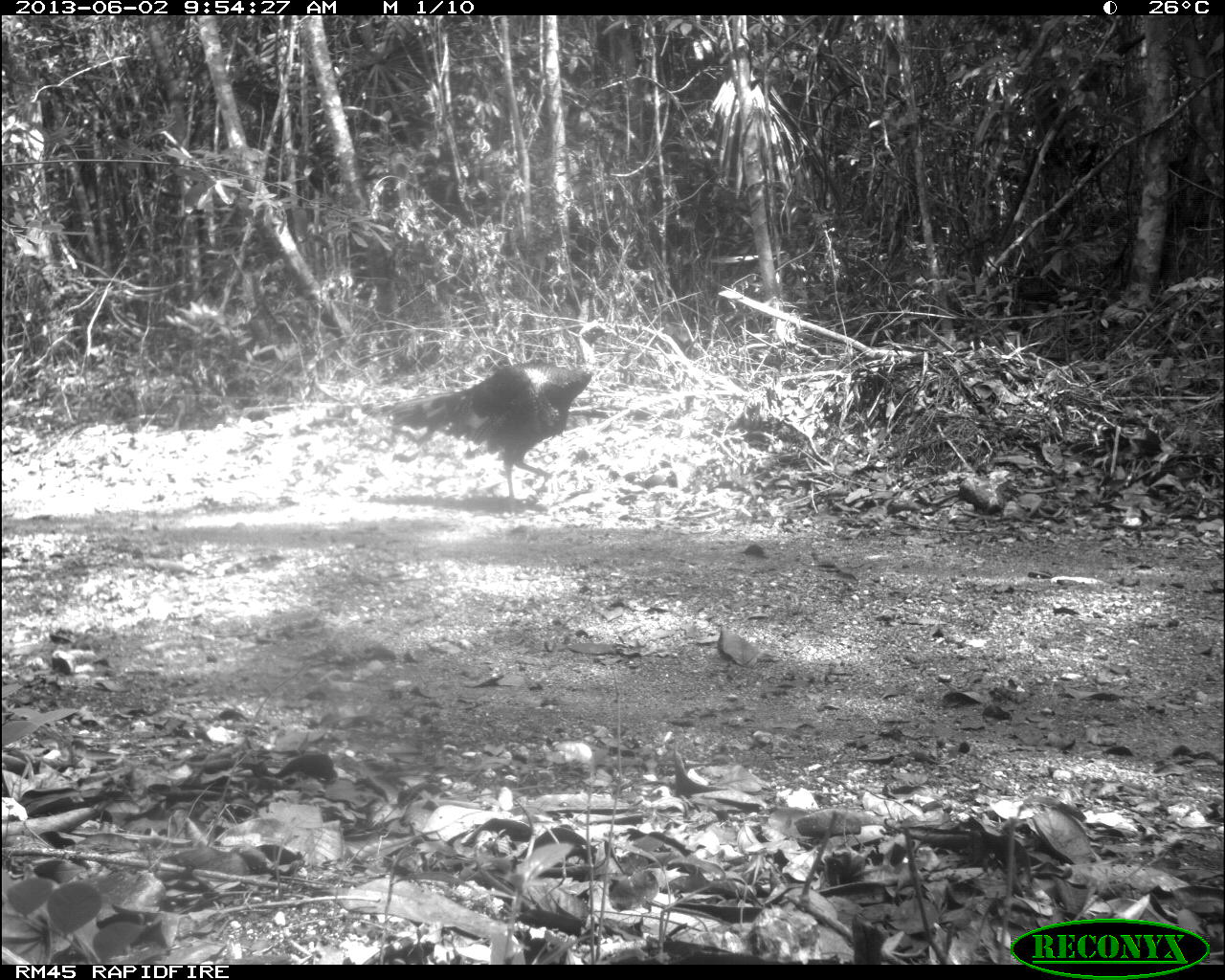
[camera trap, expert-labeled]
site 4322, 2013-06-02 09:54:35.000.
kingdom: Animalia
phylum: Chordata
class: Aves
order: Galliformes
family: Phasianidae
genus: Meleagris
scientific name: Meleagris ocellata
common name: ocellated turkey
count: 1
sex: male